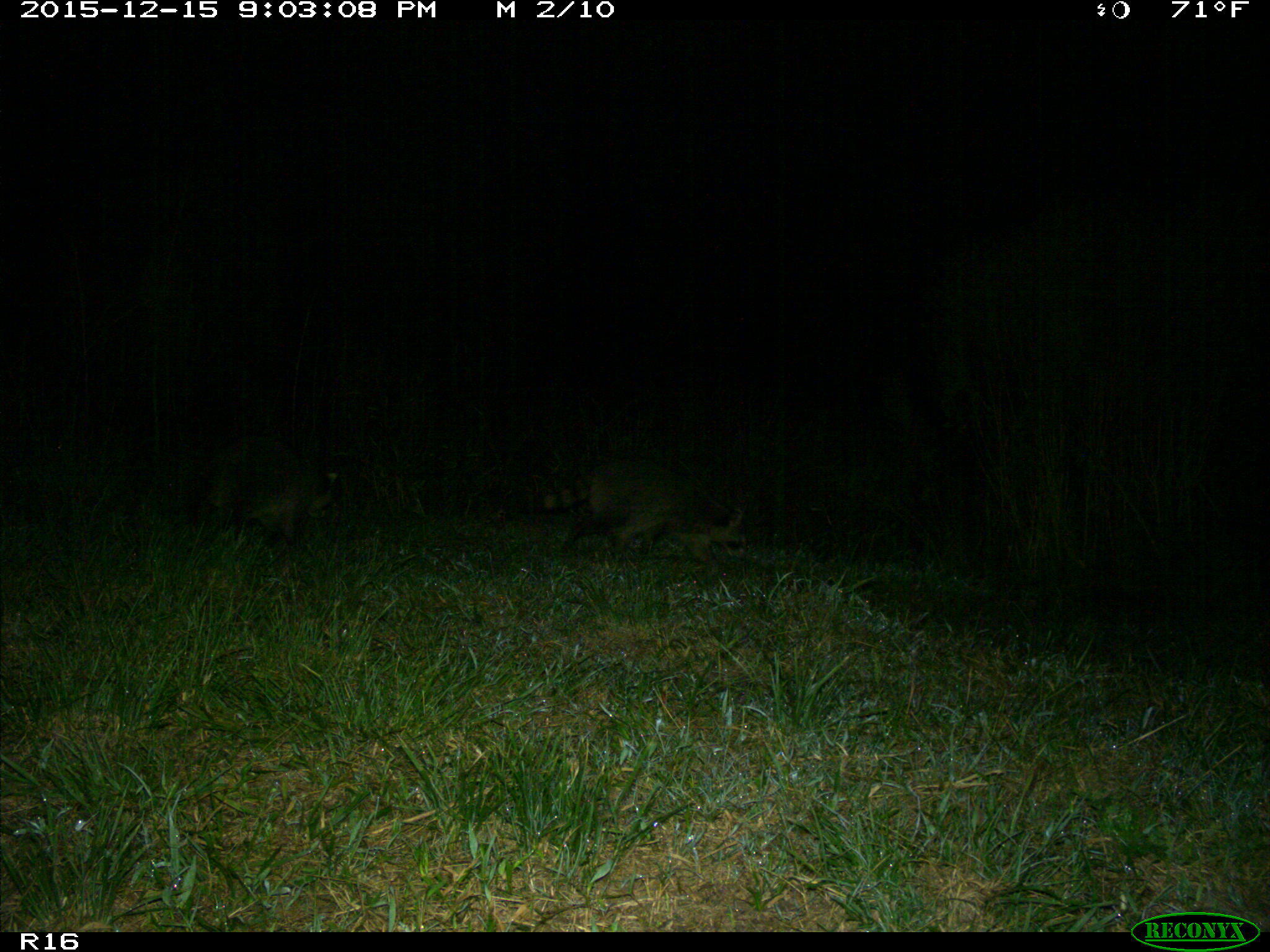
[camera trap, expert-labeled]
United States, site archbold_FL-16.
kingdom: Animalia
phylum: Chordata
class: Mammalia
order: Carnivora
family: Procyonidae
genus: Procyon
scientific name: Procyon lotor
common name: common raccoon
Procyon lotor (common raccoon).